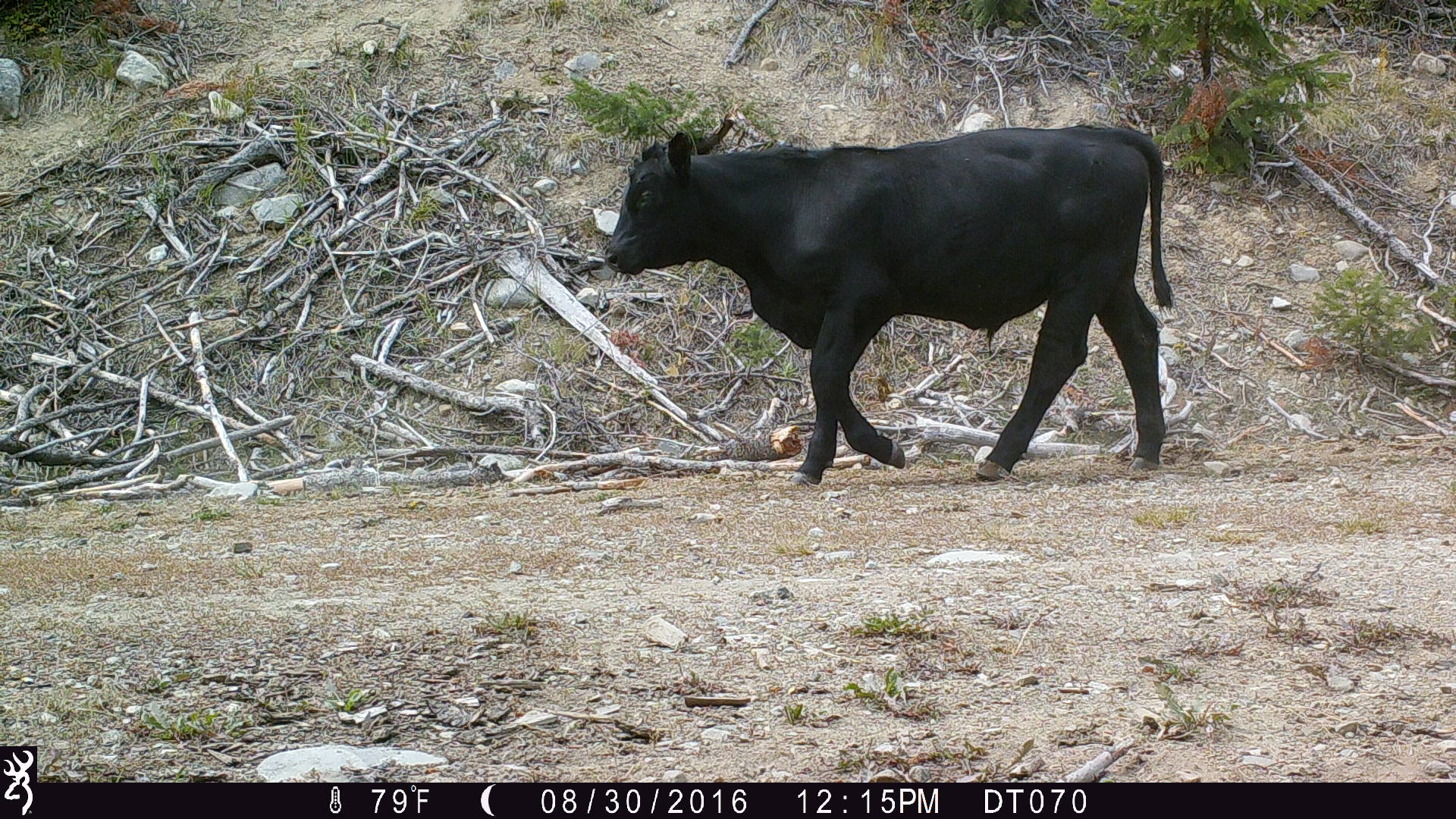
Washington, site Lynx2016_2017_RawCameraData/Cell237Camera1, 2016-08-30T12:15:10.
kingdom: Animalia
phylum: Chordata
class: Mammalia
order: Artiodactyla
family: Bovidae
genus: Bos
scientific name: Bos taurus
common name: domestic cattle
Domestic cattle (Bos taurus). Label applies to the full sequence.